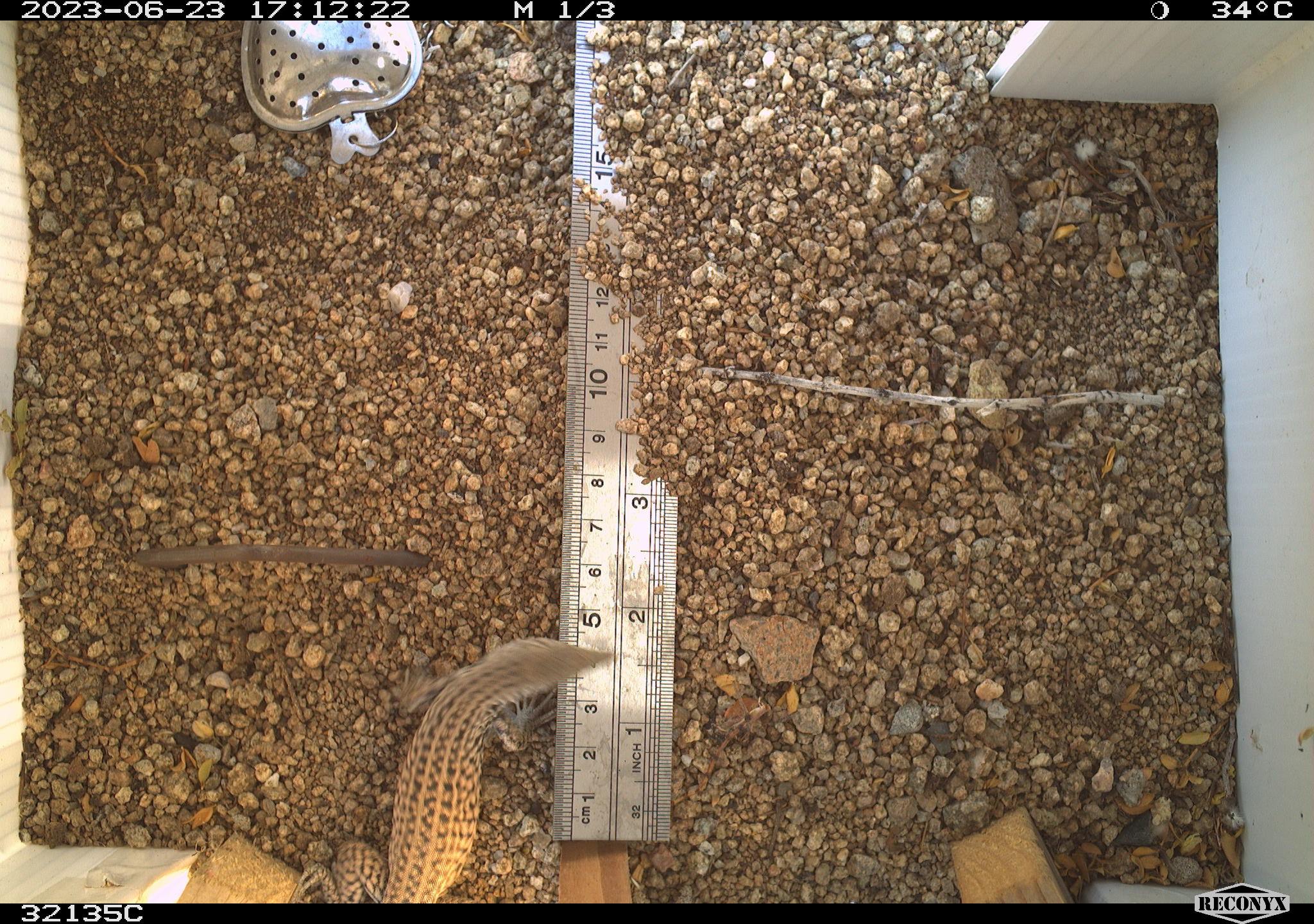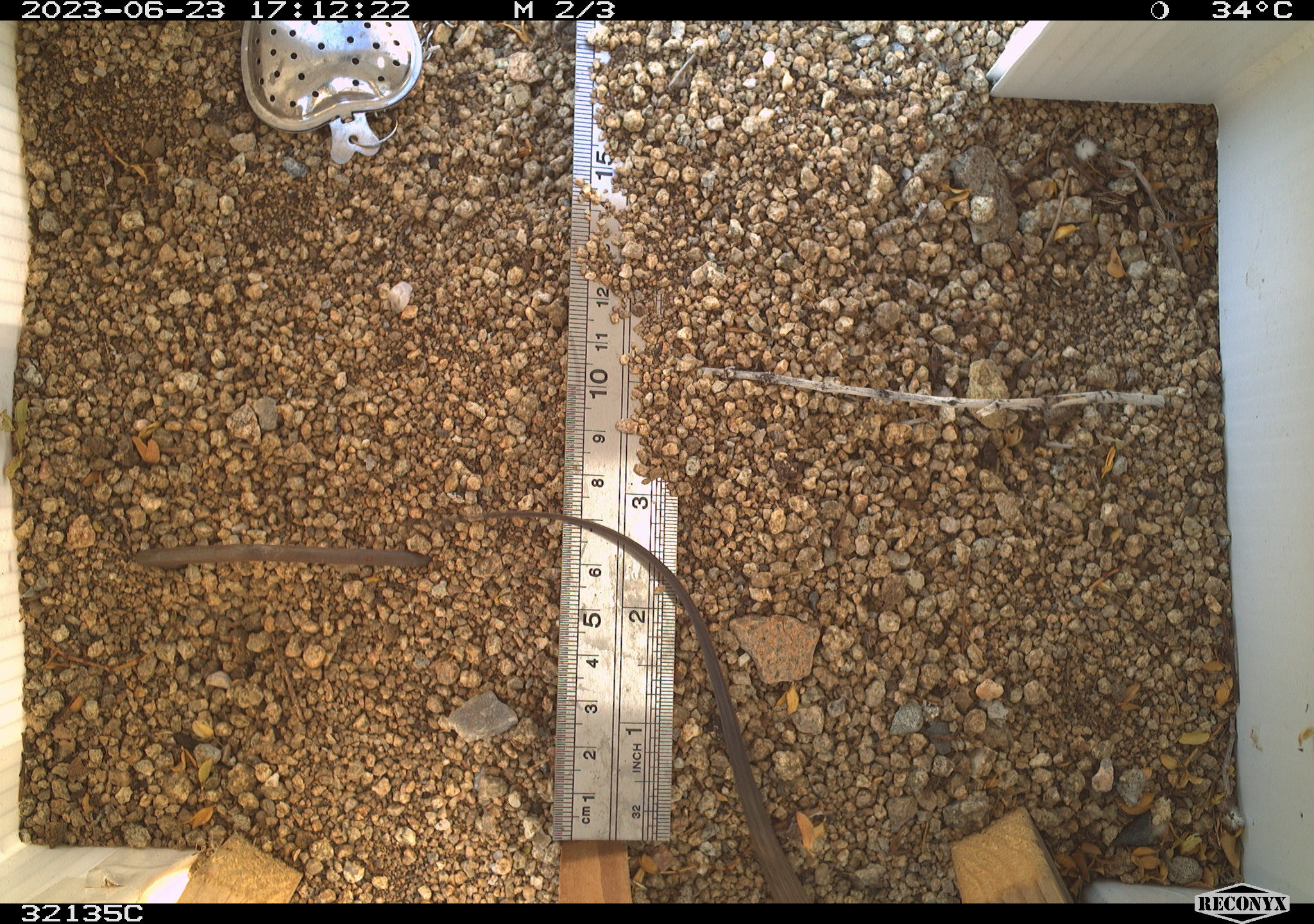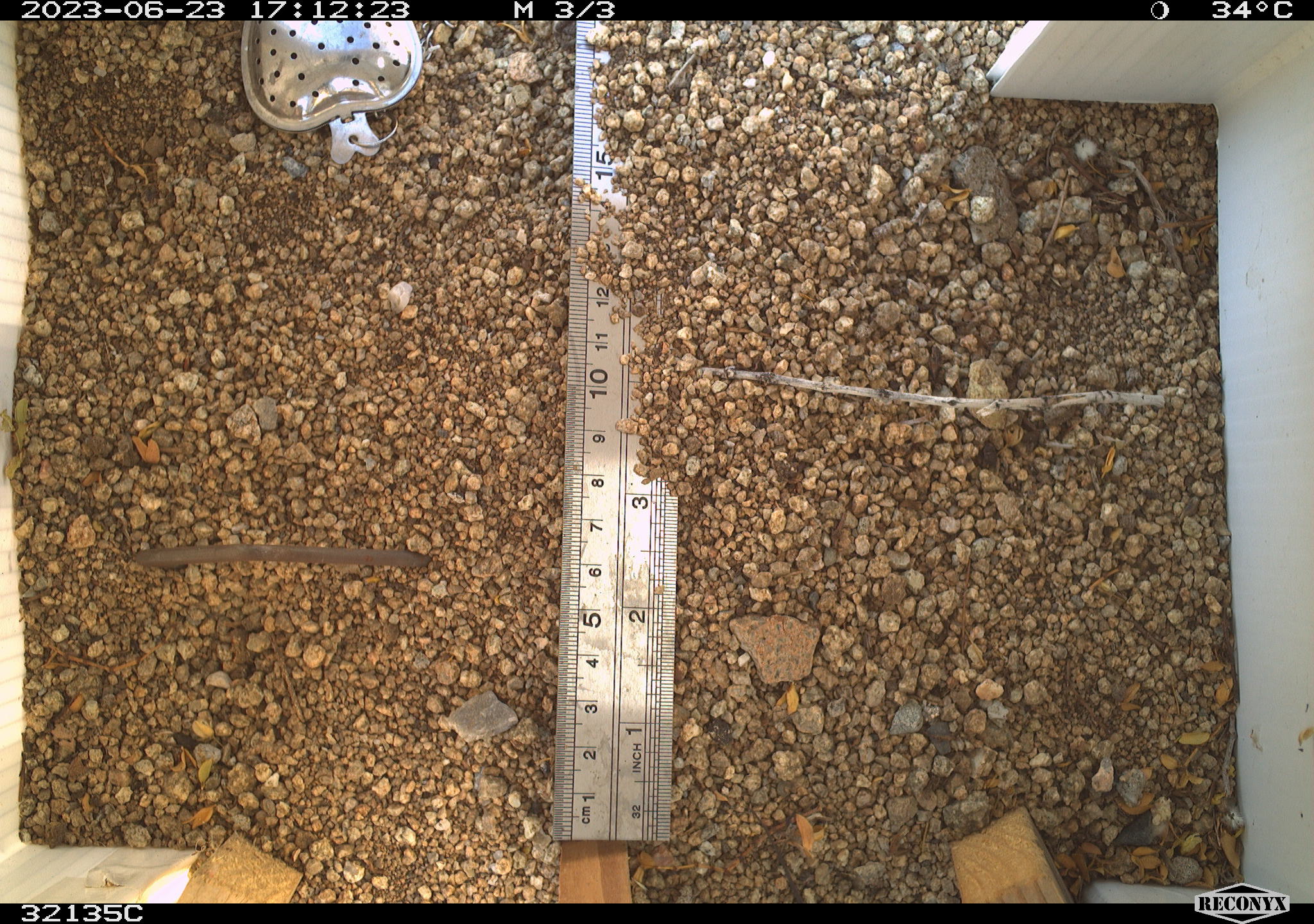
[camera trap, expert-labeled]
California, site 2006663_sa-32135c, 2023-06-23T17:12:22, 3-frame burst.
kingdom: Animalia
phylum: Chordata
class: Reptilia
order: Squamata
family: Teiidae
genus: Aspidoscelis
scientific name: Aspidoscelis tigris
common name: western whiptail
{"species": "western whiptail (Aspidoscelis tigris)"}